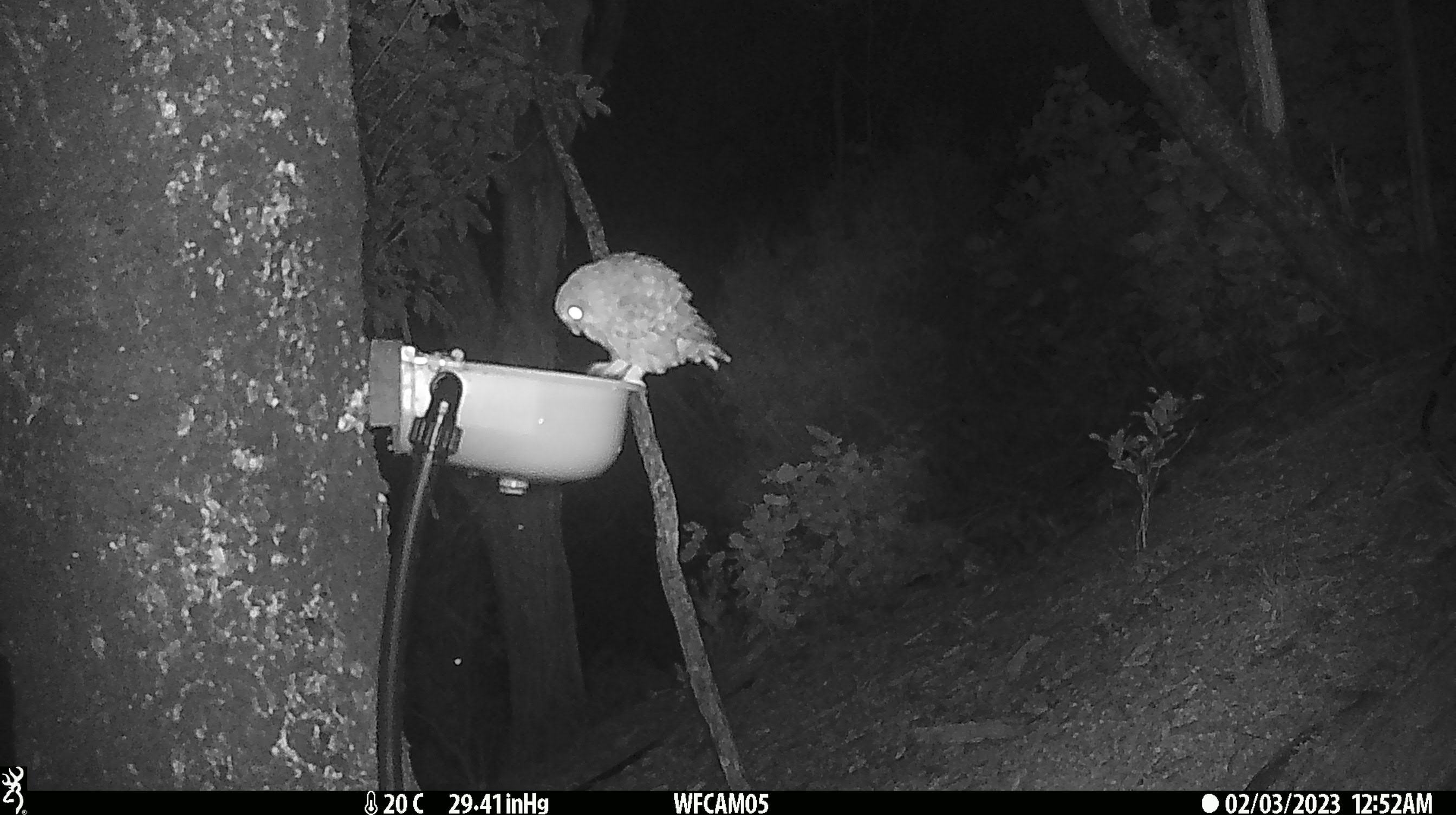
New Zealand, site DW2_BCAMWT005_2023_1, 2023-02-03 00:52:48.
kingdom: Animalia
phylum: Chordata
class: Aves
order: Strigiformes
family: Strigidae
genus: Ninox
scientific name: Ninox novaeseelandiae novaeseelandiae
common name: morepork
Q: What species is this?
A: Morepork (Ninox novaeseelandiae novaeseelandiae).